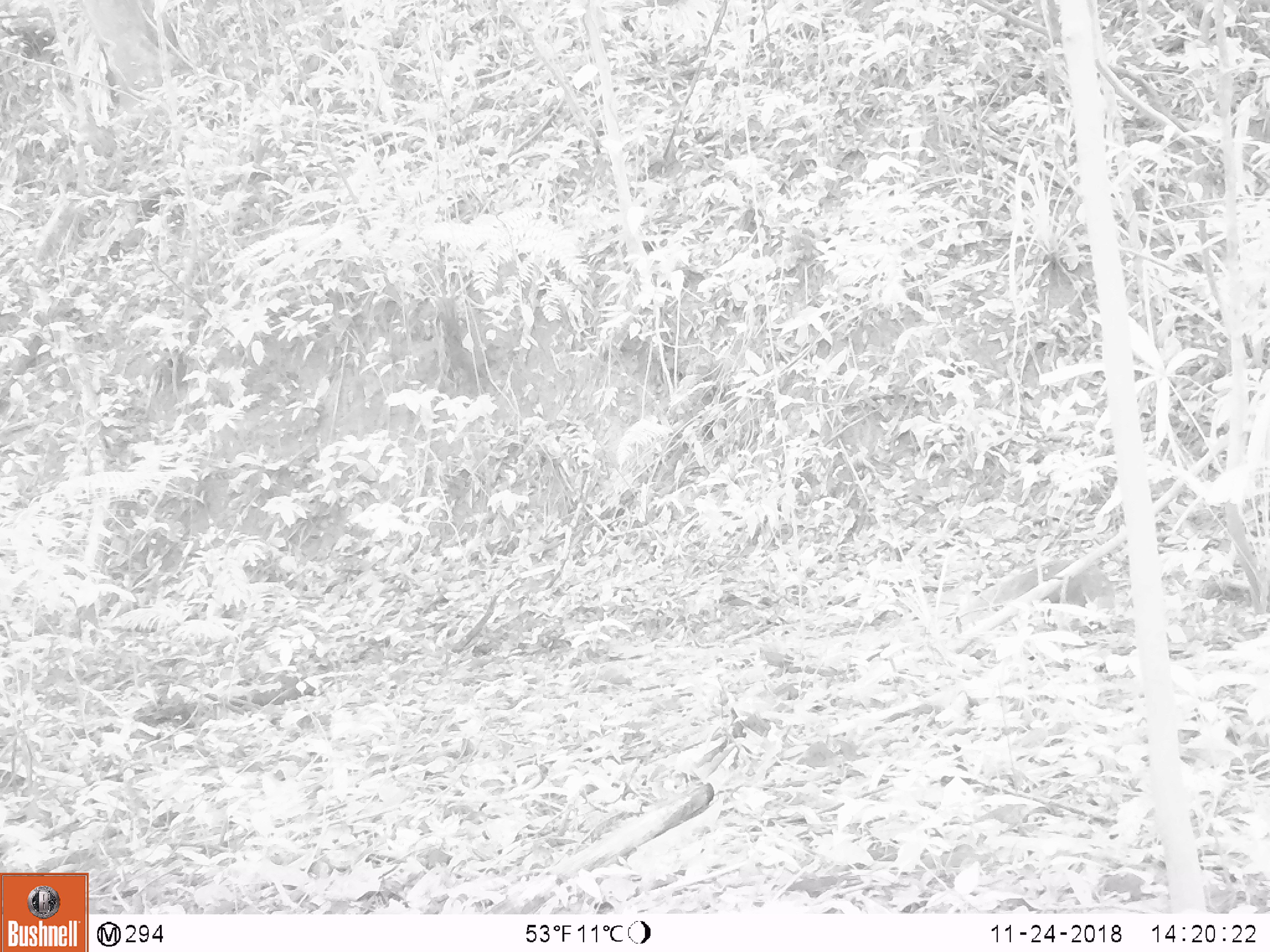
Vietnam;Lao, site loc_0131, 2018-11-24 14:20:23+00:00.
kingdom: Animalia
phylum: Chordata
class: Mammalia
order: Carnivora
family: Herpestidae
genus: Urva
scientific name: Urva urva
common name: crab-eating mongoose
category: crab eating mongoose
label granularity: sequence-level